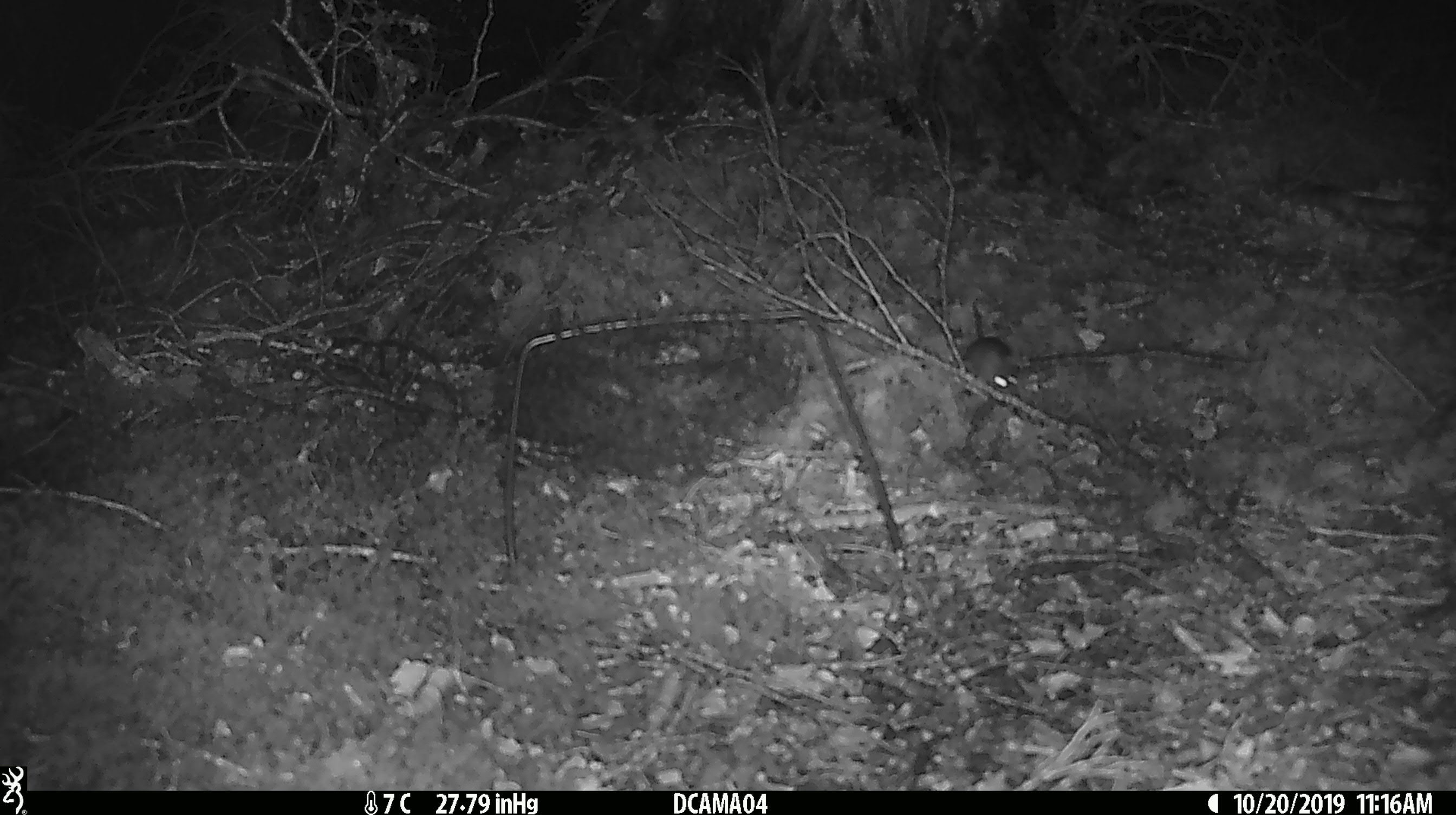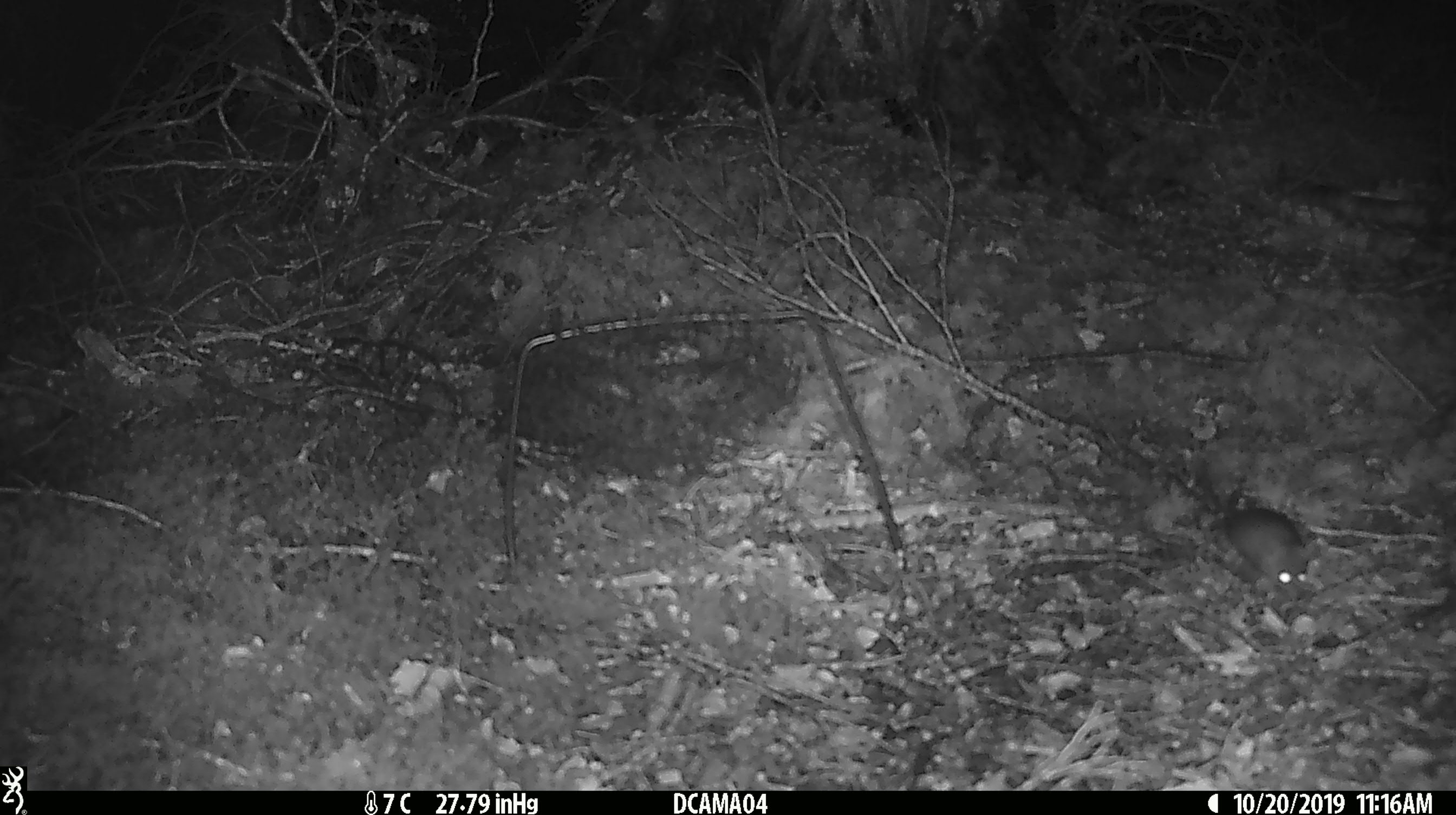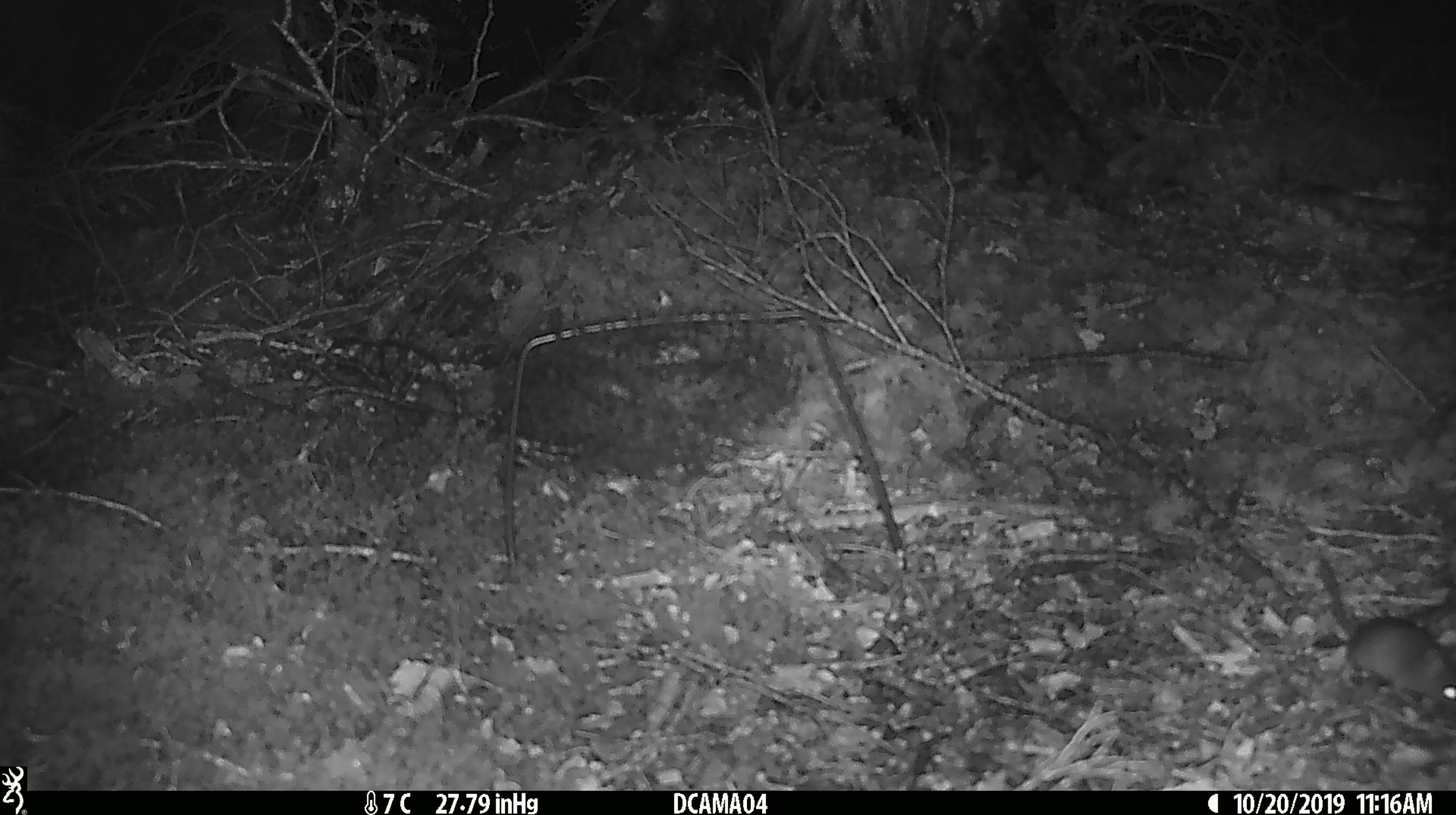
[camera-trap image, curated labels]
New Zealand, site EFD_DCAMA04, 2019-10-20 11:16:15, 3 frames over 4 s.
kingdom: Animalia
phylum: Chordata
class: Mammalia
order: Rodentia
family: Muridae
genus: Mus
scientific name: Mus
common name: mouse